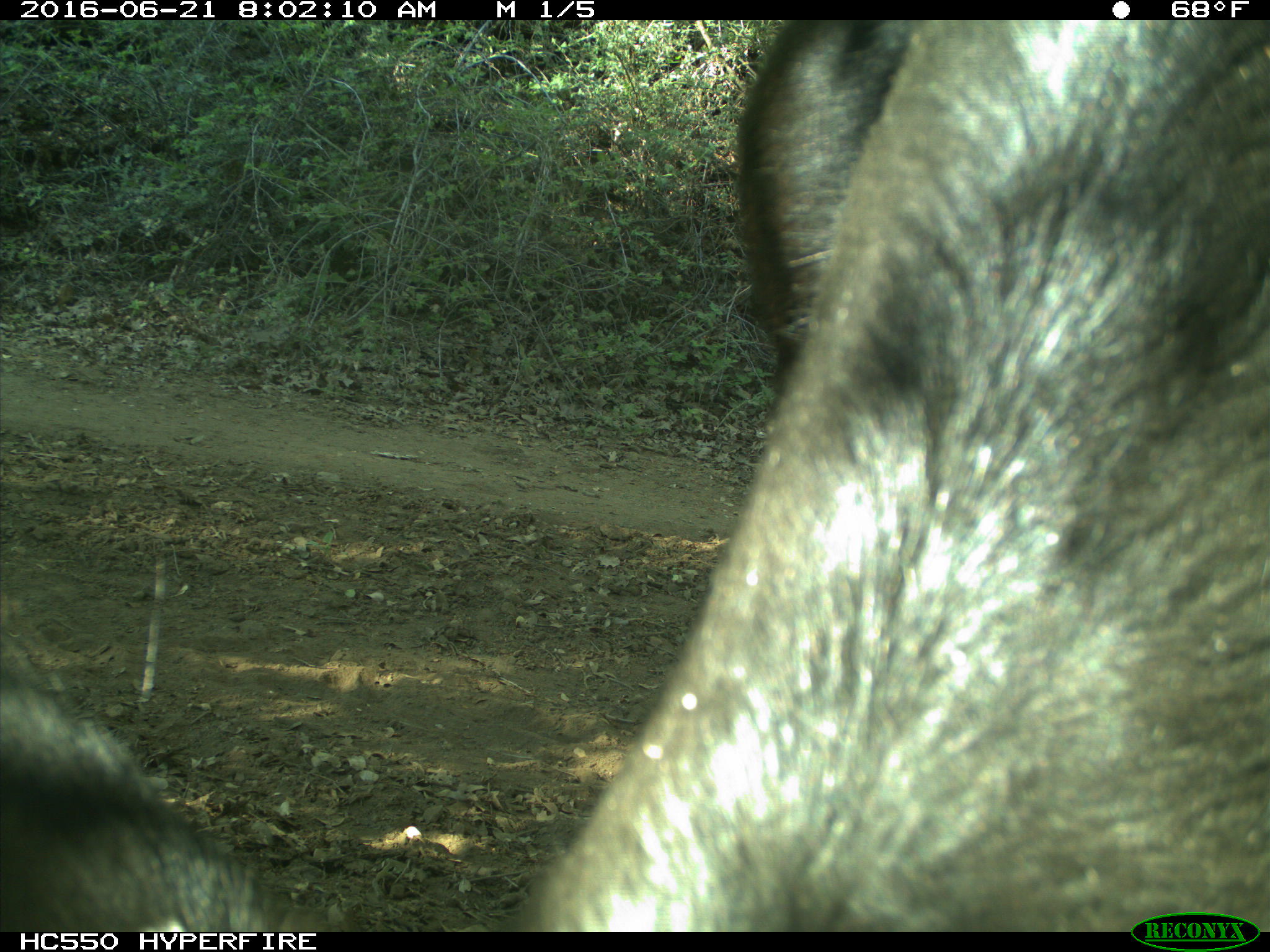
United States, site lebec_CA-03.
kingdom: Animalia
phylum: Chordata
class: Mammalia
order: Artiodactyla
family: Bovidae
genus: Bos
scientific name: Bos taurus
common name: domestic cow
Bos taurus (domestic cow).